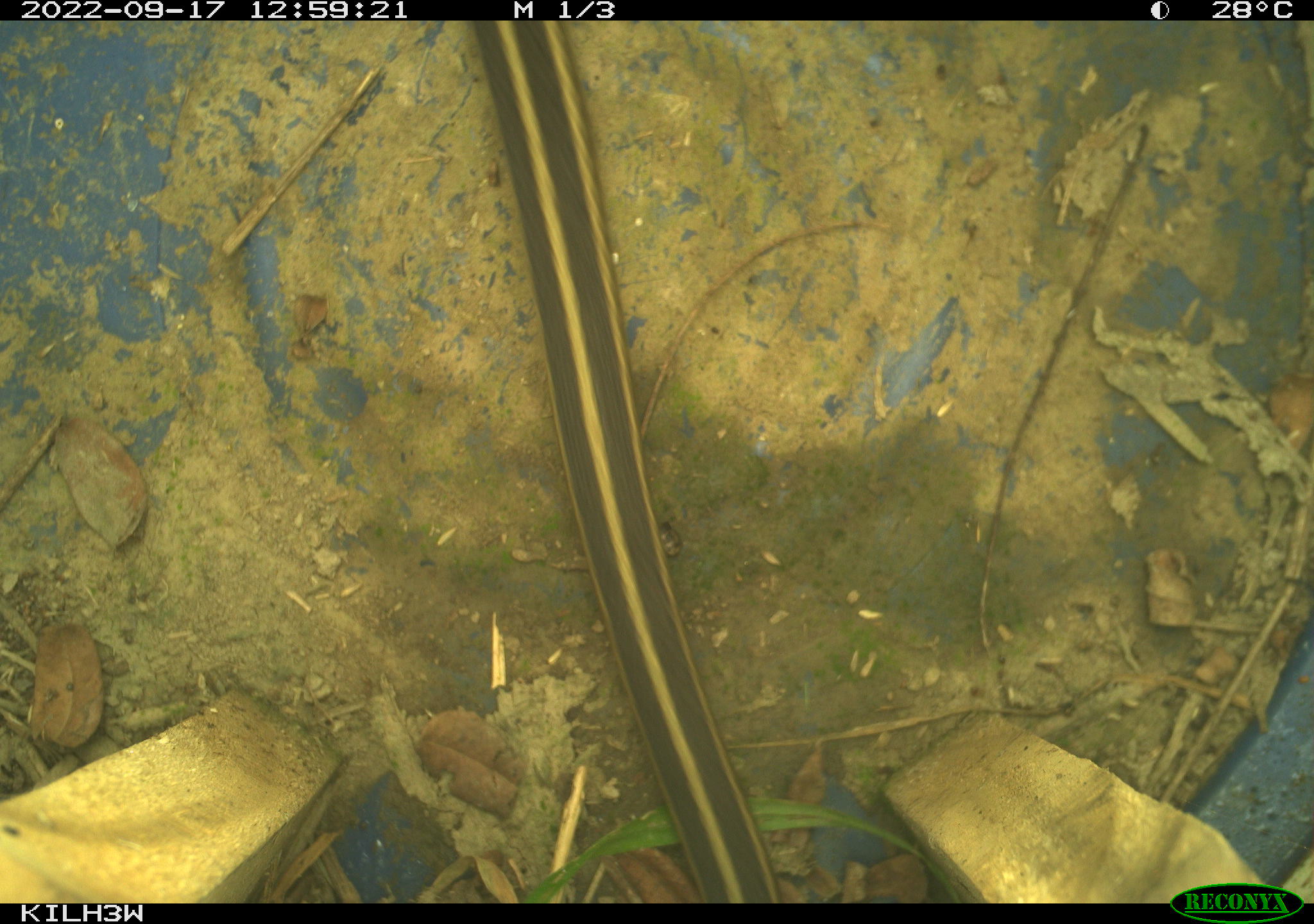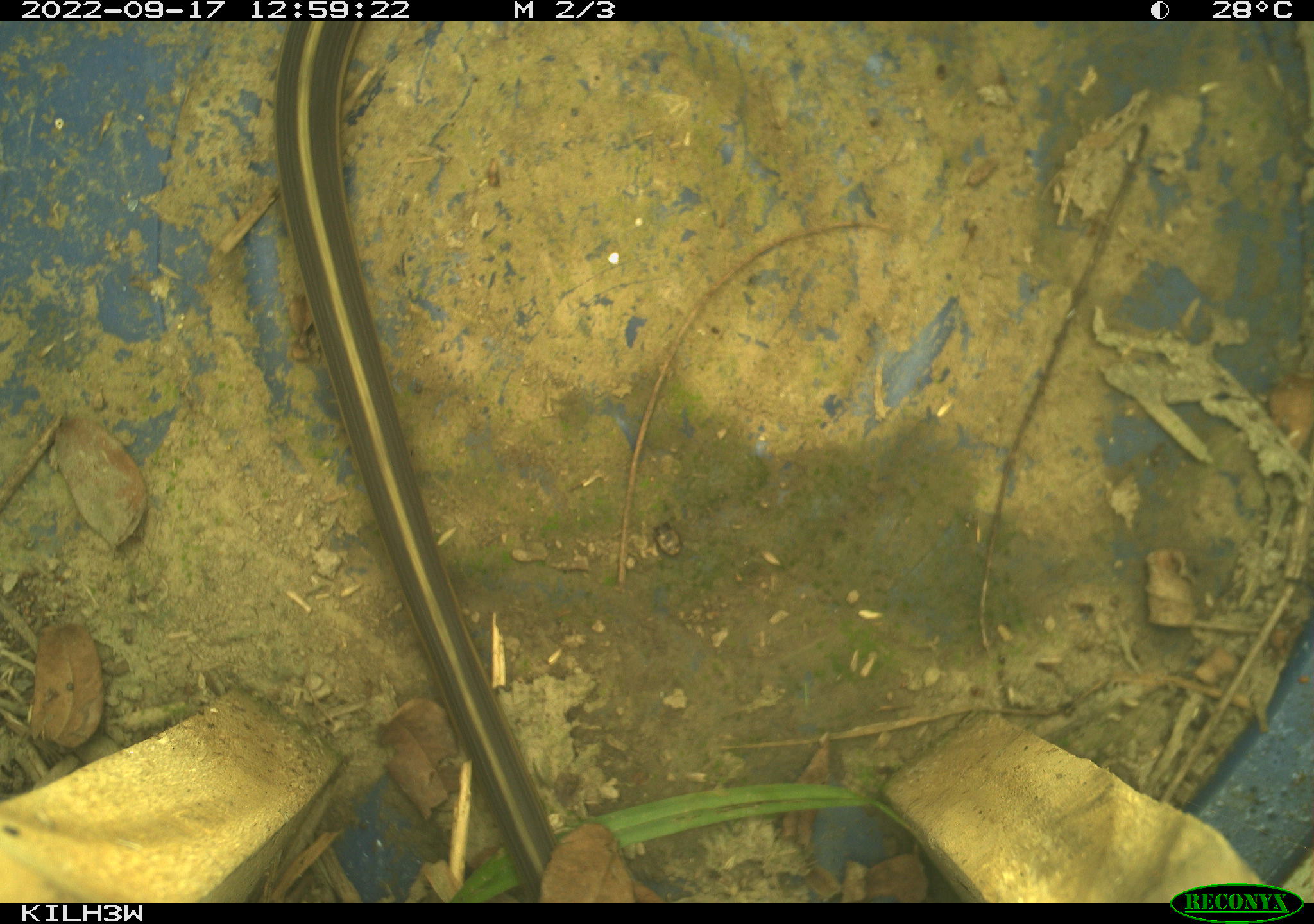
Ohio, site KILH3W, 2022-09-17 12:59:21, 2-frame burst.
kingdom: Animalia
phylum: Chordata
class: Reptilia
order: Squamata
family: Colubridae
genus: Thamnophis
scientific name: Thamnophis sirtalis sirtalis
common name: eastern gartersnake